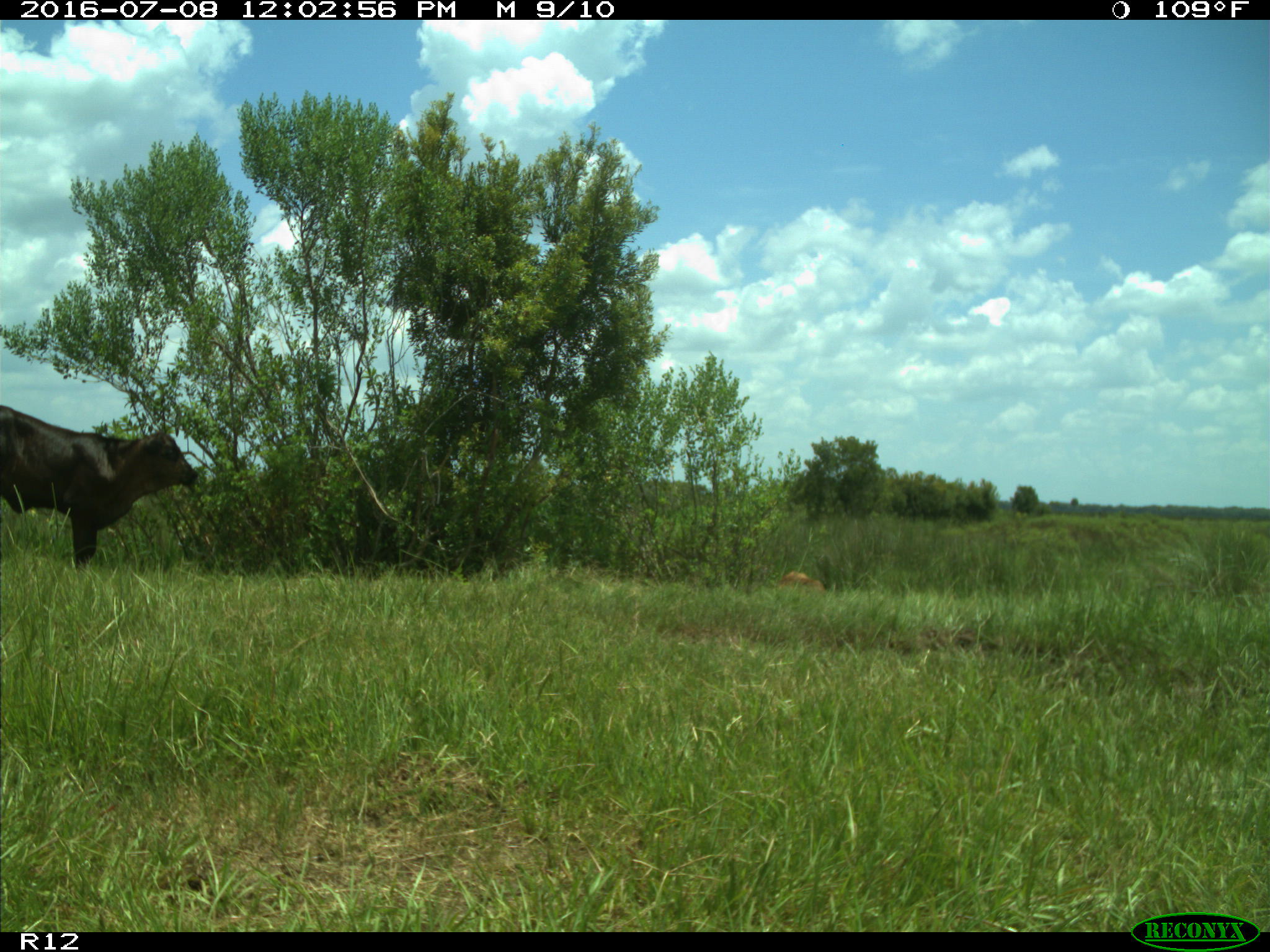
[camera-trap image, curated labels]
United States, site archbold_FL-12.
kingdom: Animalia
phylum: Chordata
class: Mammalia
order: Artiodactyla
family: Bovidae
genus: Bos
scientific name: Bos taurus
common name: domestic cow